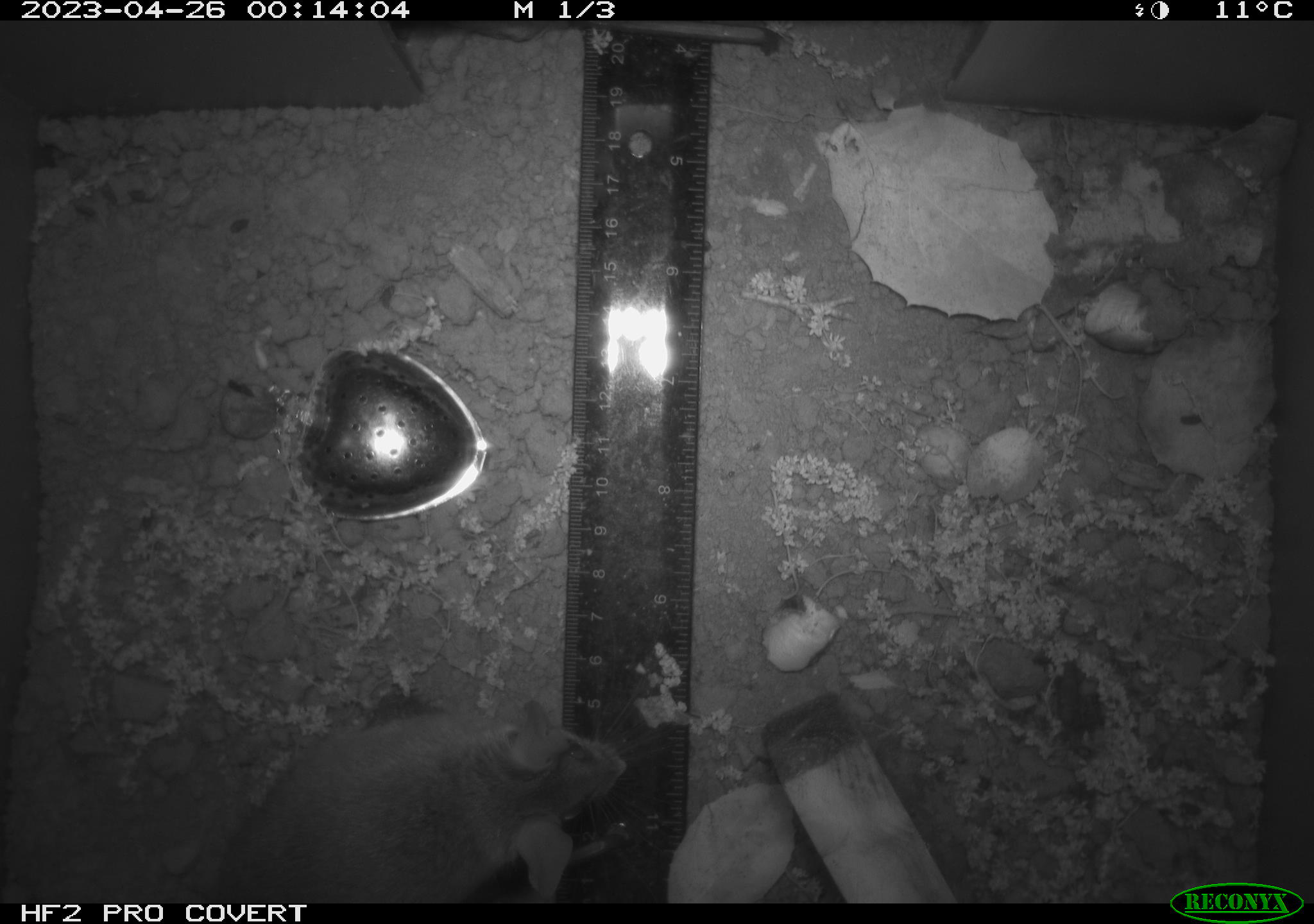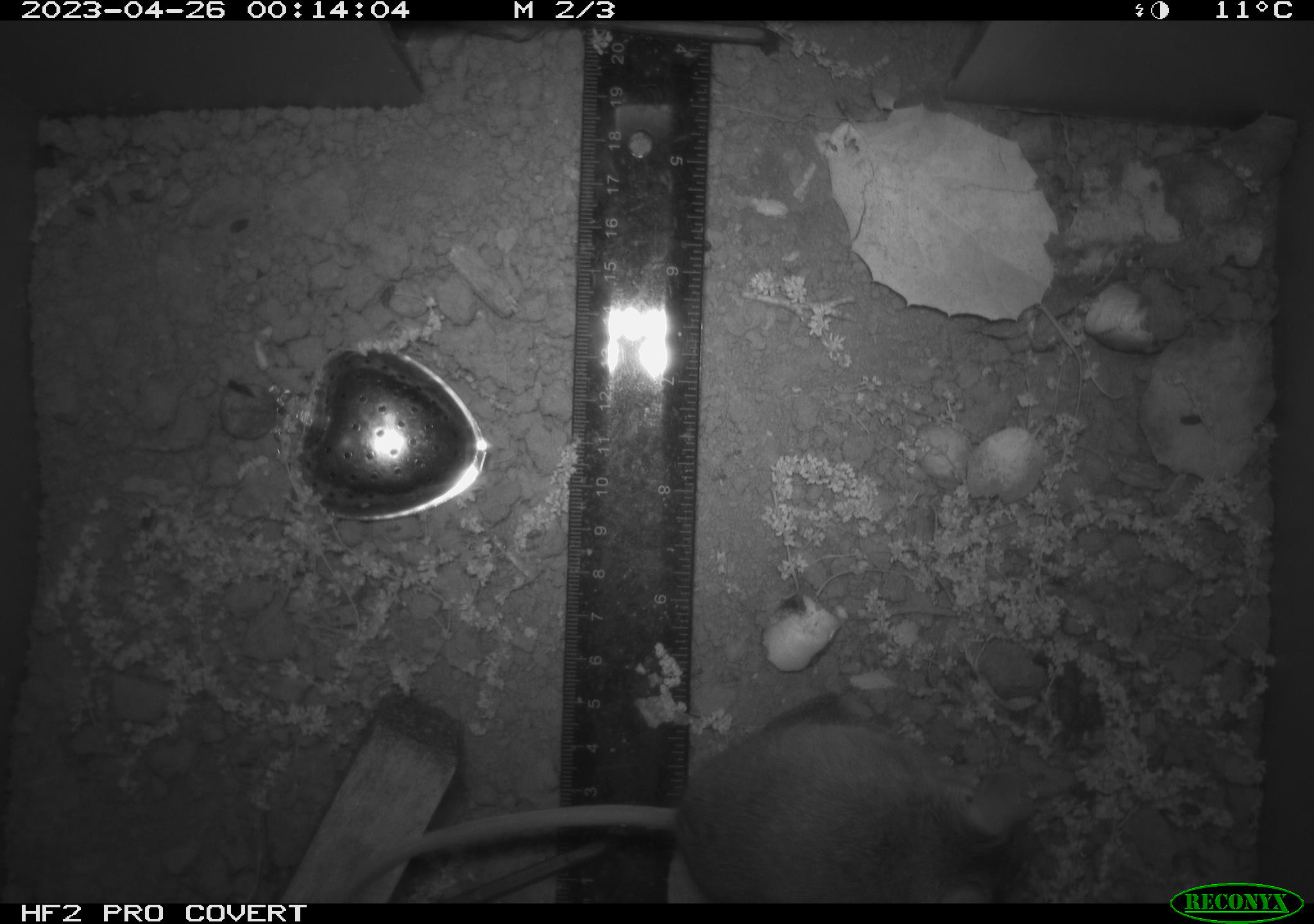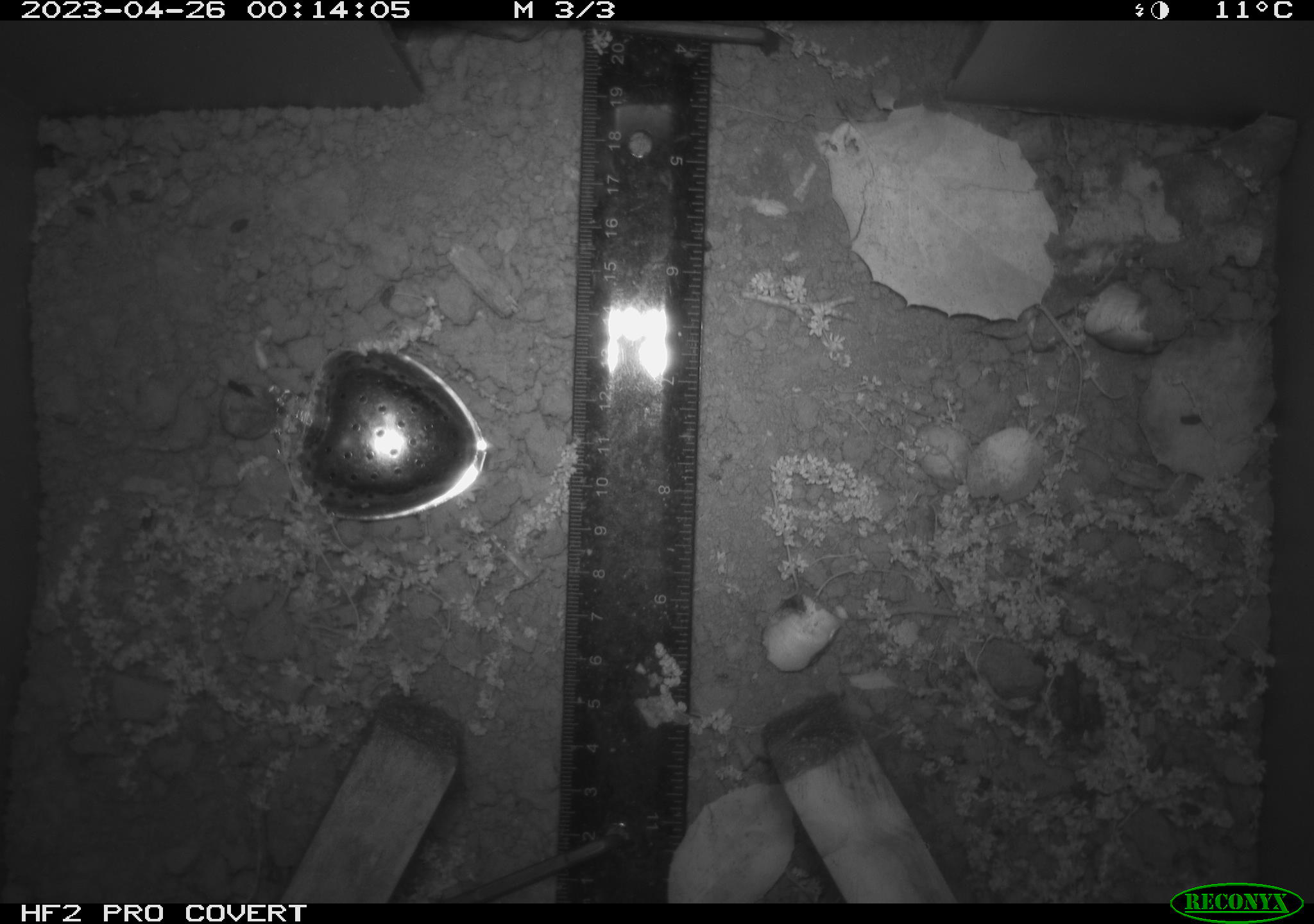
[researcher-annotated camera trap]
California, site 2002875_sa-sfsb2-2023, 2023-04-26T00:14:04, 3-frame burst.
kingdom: Animalia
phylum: Chordata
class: Mammalia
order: Rodentia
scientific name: Rodentia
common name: mouse species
Mouse species (Rodentia).